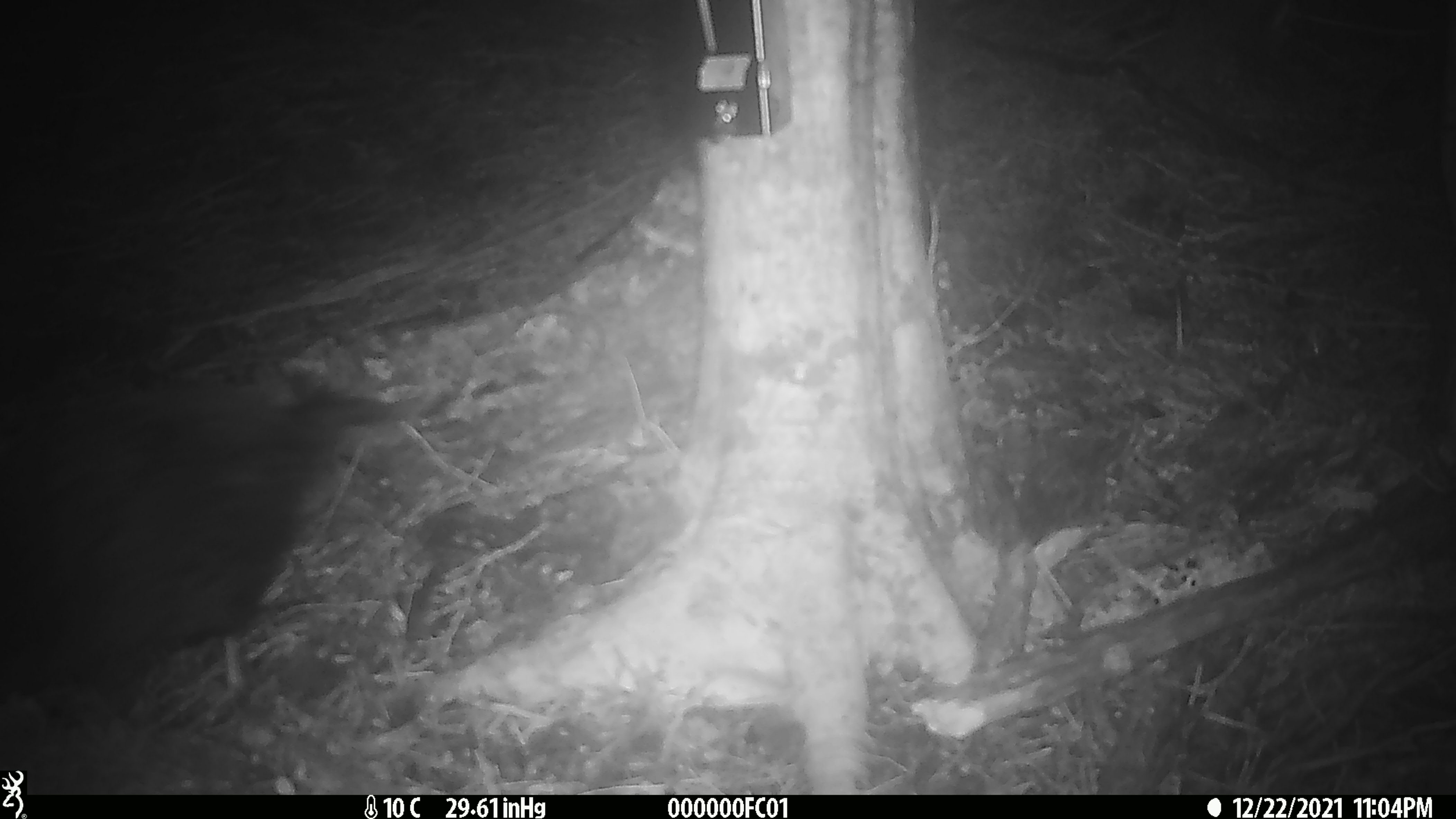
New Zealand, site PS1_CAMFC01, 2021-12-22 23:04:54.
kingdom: Animalia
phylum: Chordata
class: Aves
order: Gruiformes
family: Rallidae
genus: Gallirallus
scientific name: Gallirallus australis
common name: weka